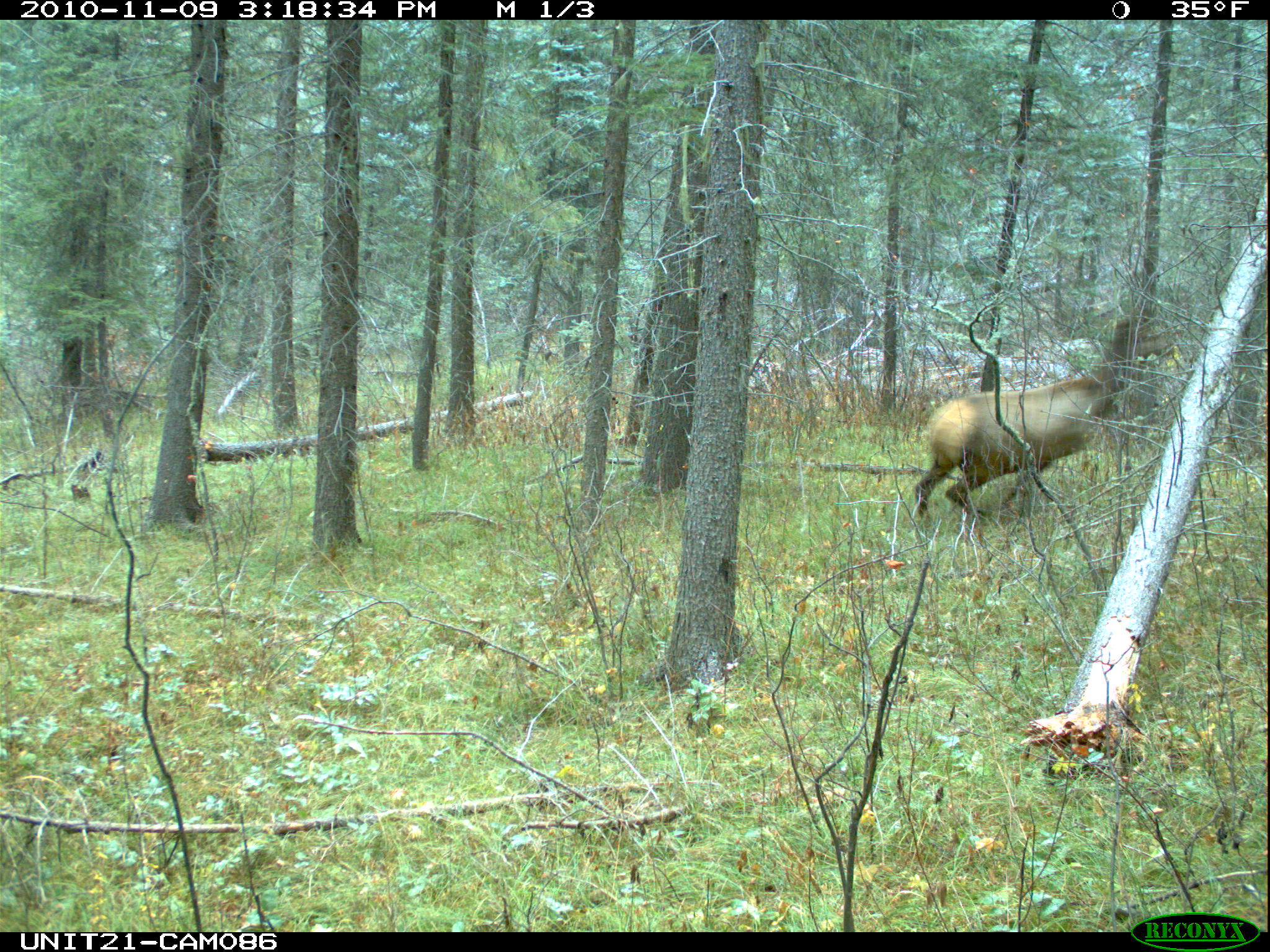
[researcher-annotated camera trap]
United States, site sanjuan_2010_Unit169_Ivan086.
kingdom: Animalia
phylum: Chordata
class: Mammalia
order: Artiodactyla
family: Cervidae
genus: Cervus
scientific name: Cervus elaphus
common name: red deer